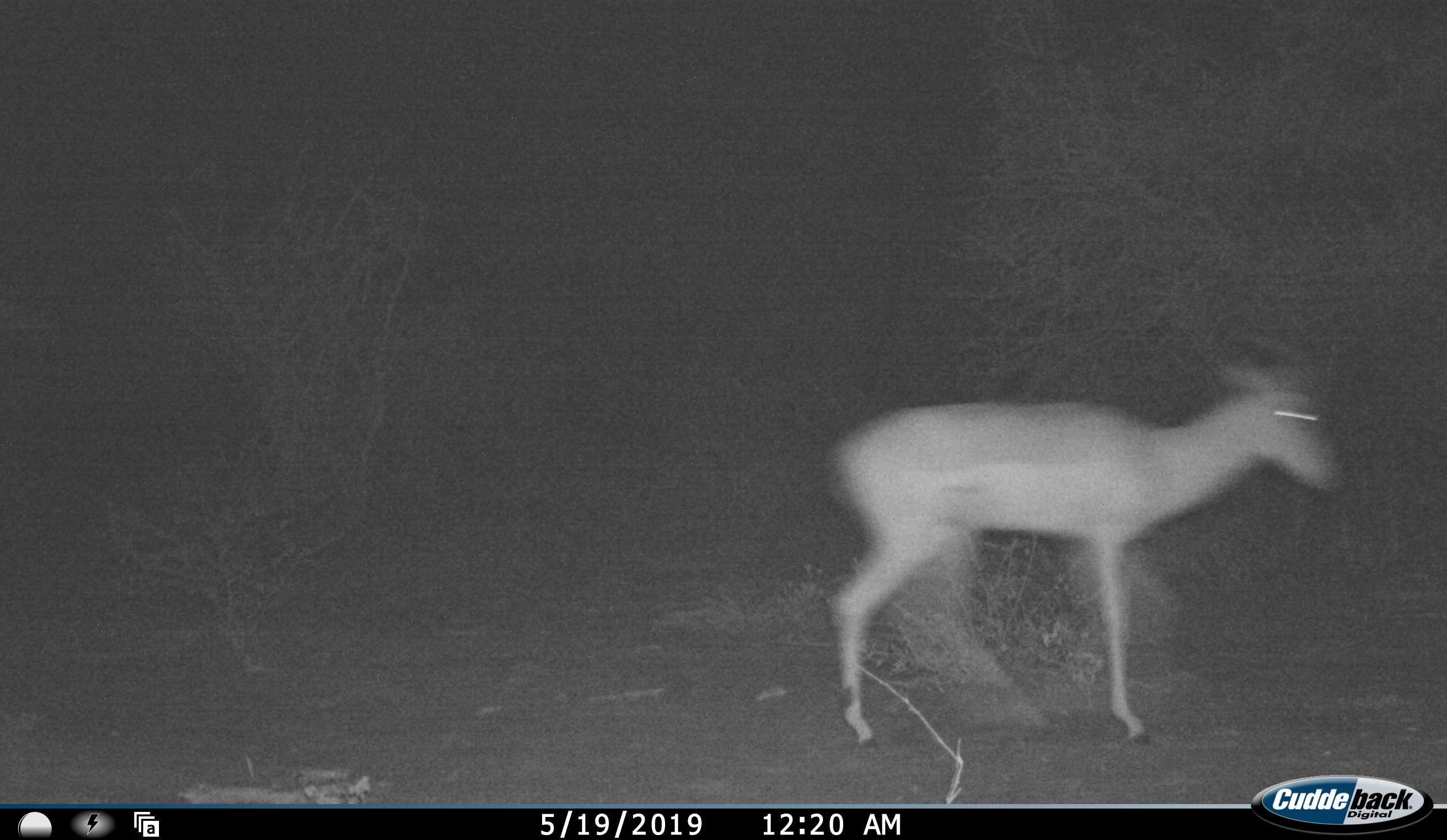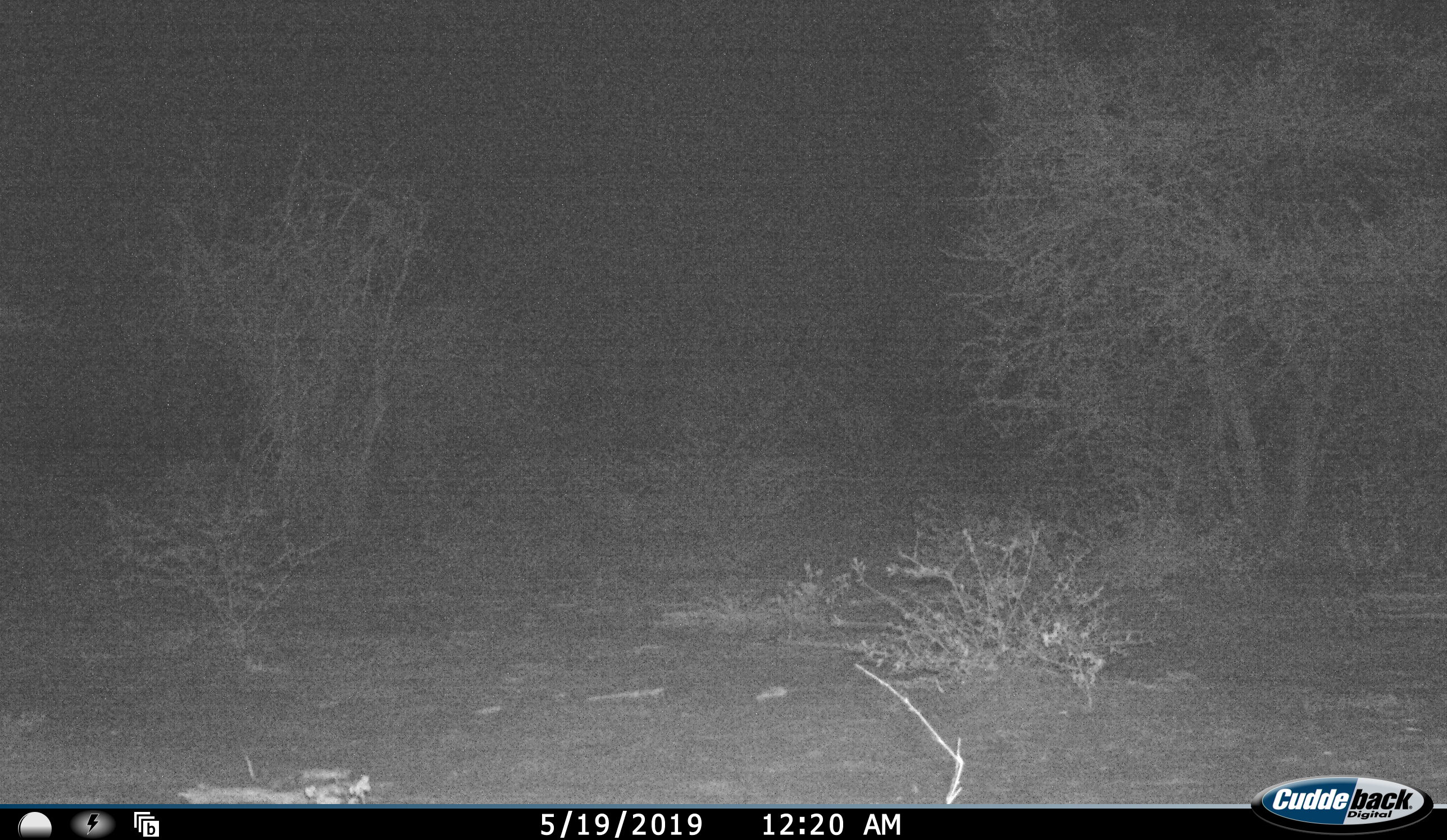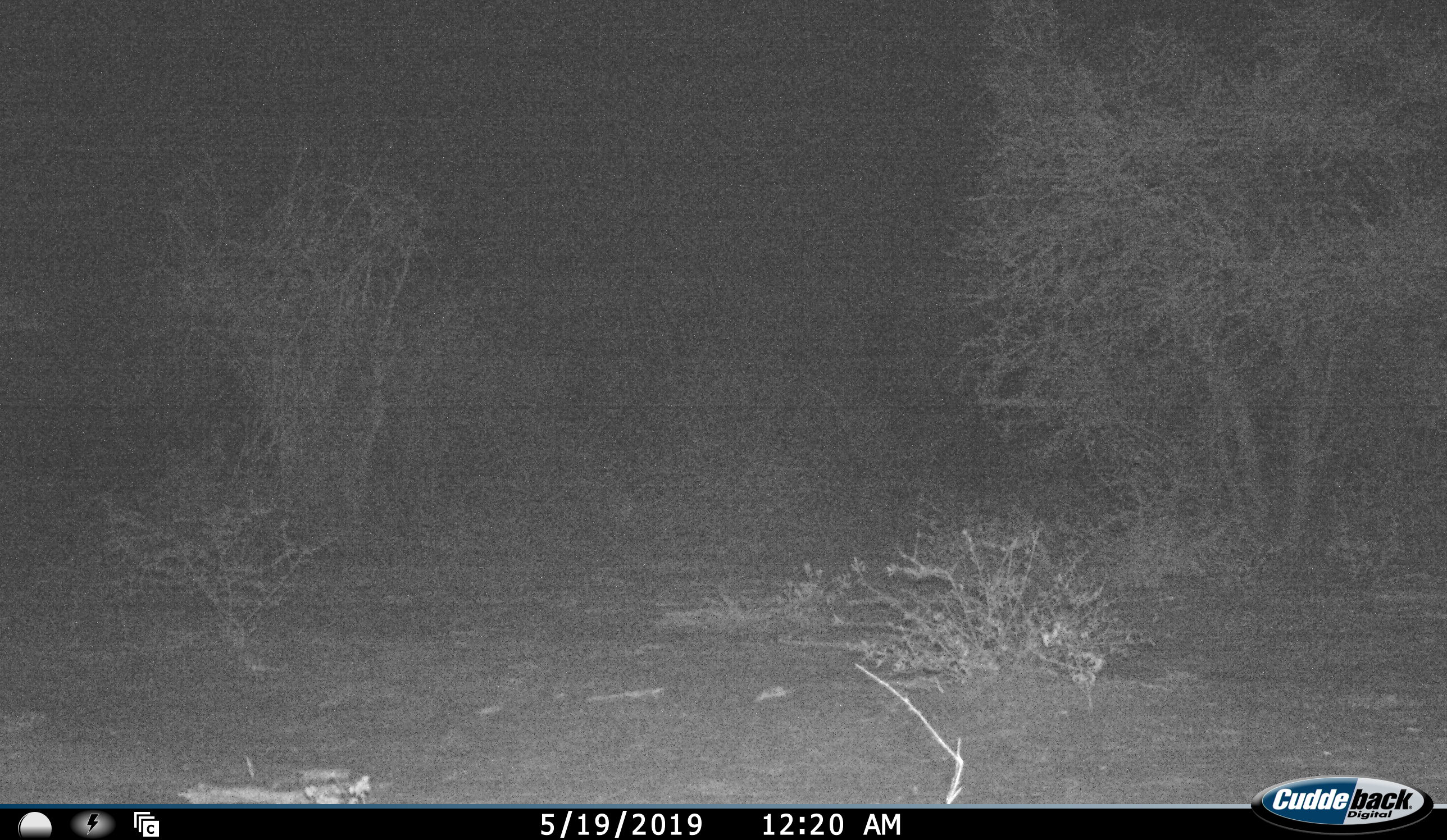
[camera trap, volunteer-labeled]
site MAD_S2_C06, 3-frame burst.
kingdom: Animalia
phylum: Chordata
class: Mammalia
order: Artiodactyla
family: Bovidae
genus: Aepyceros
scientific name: Aepyceros melampus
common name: impala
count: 1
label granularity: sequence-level